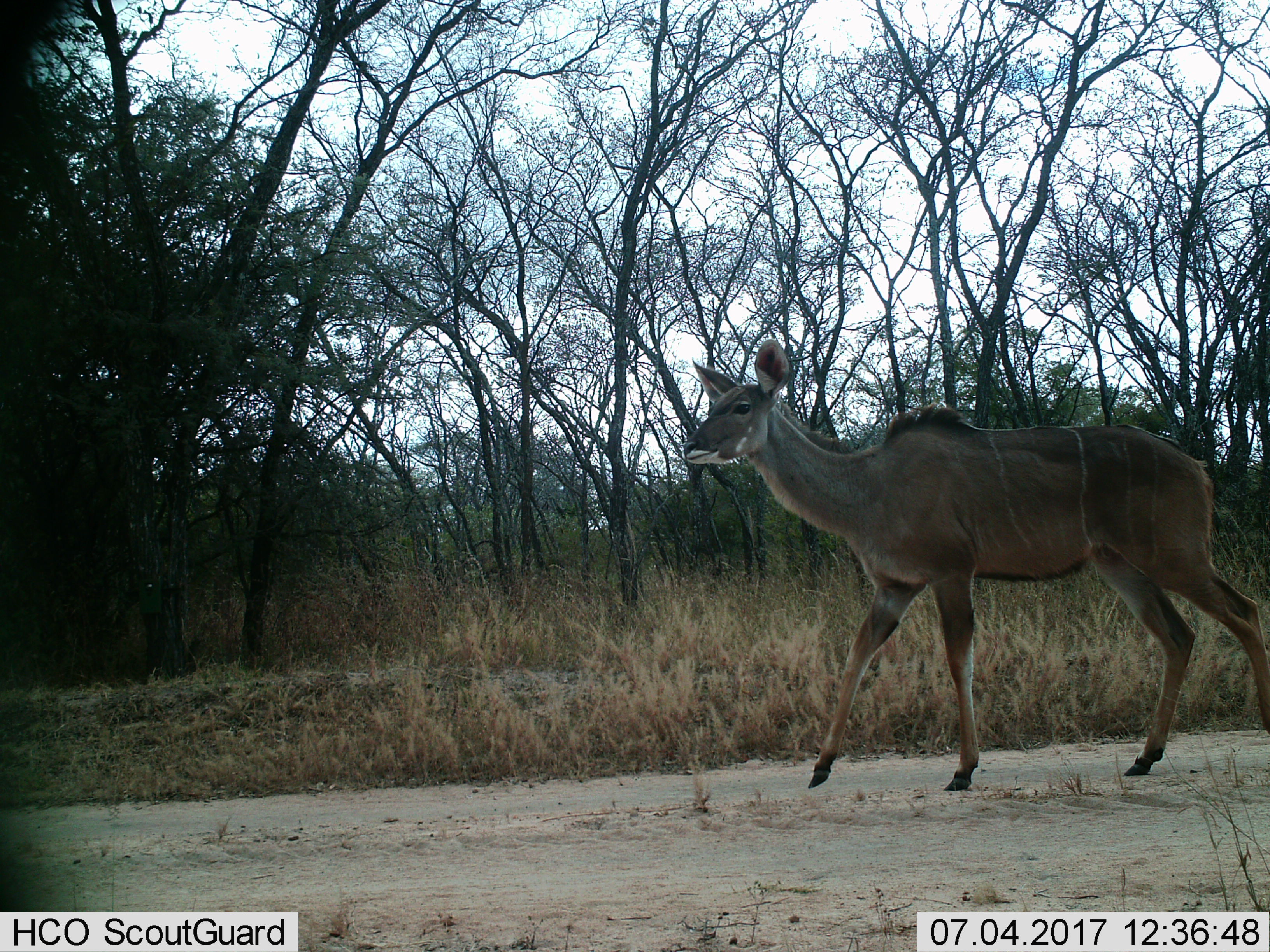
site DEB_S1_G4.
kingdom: Animalia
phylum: Chordata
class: Mammalia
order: Artiodactyla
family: Bovidae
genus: Tragelaphus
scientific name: Tragelaphus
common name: kudu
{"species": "kudu (Tragelaphus)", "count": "1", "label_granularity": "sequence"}